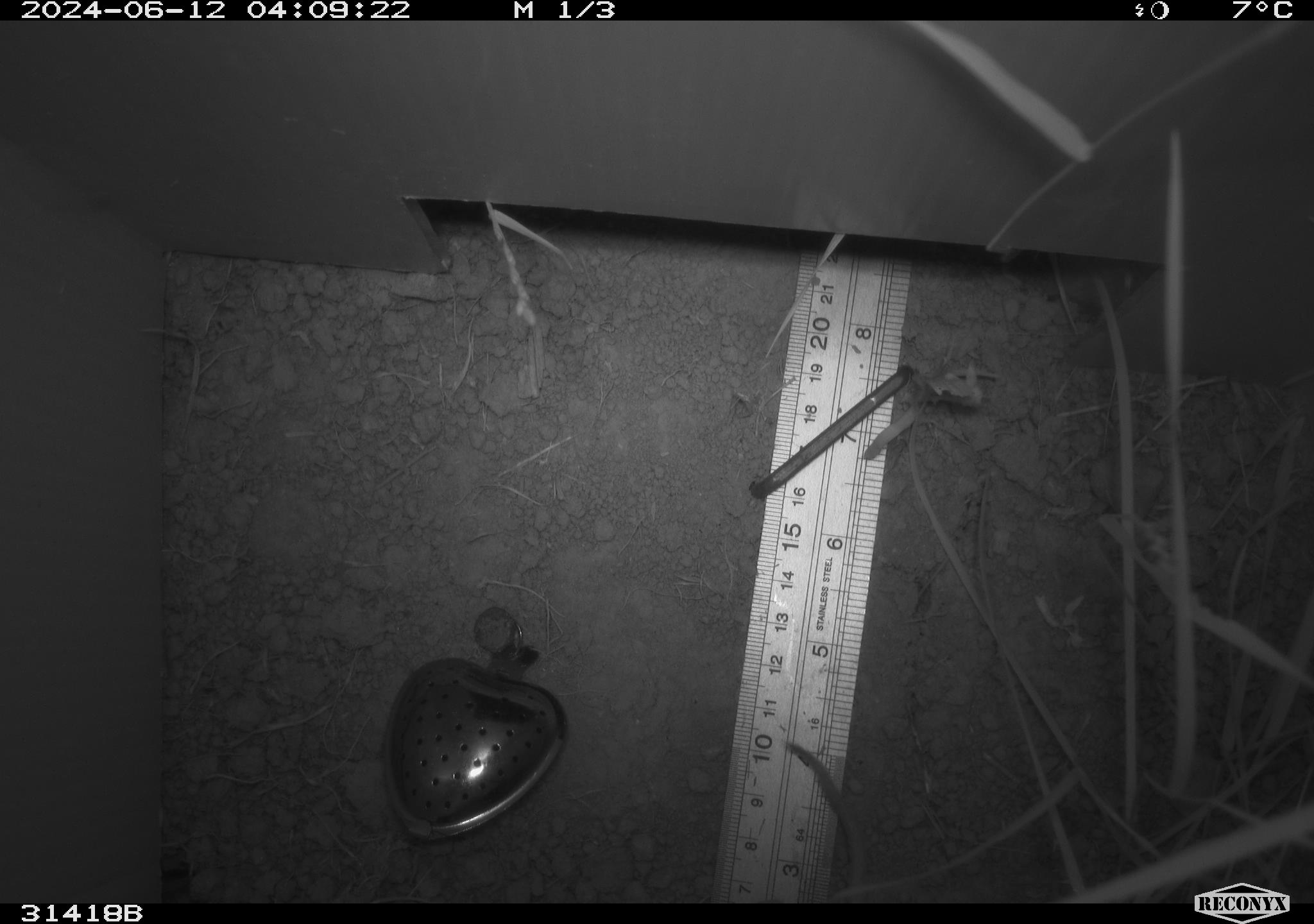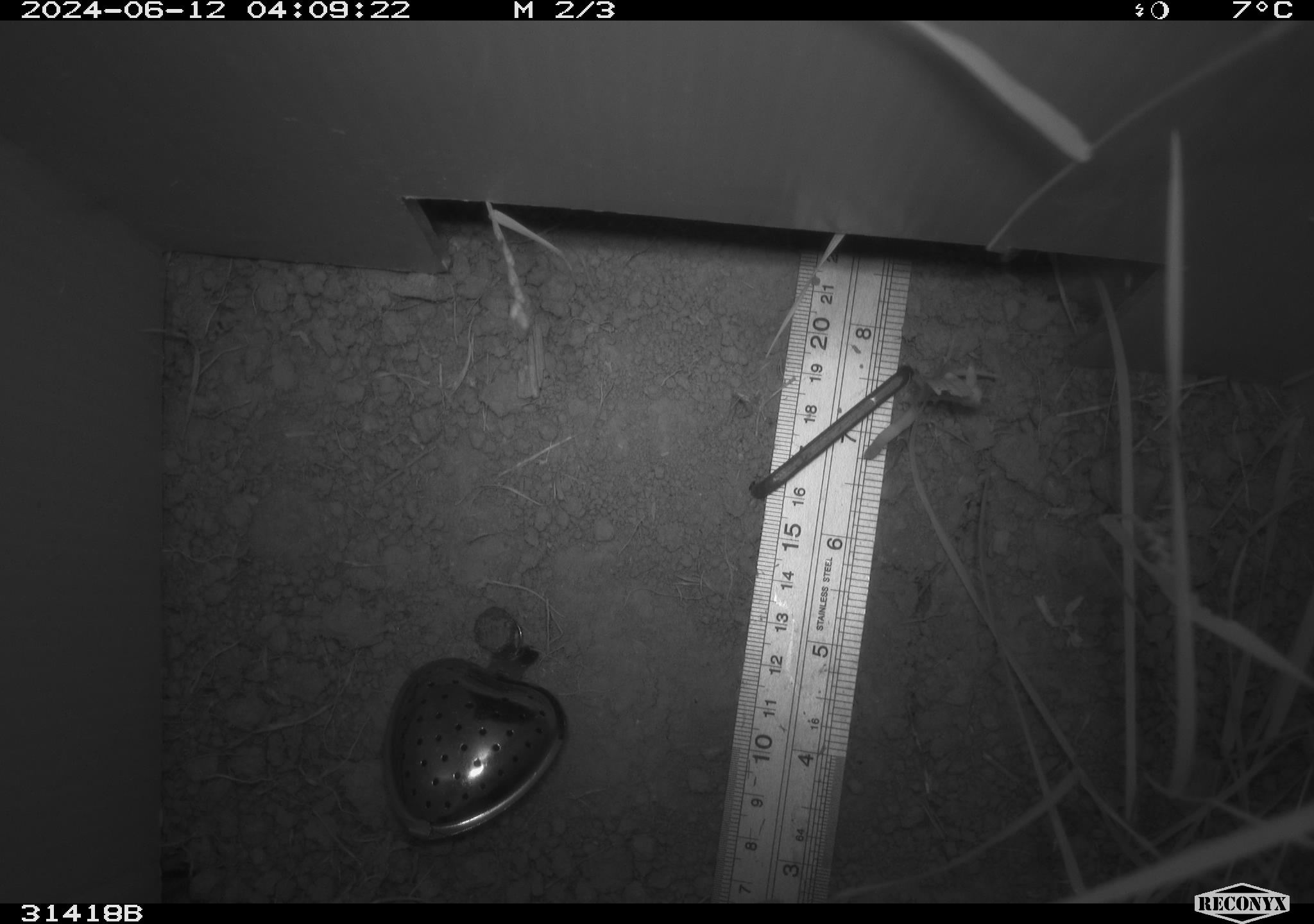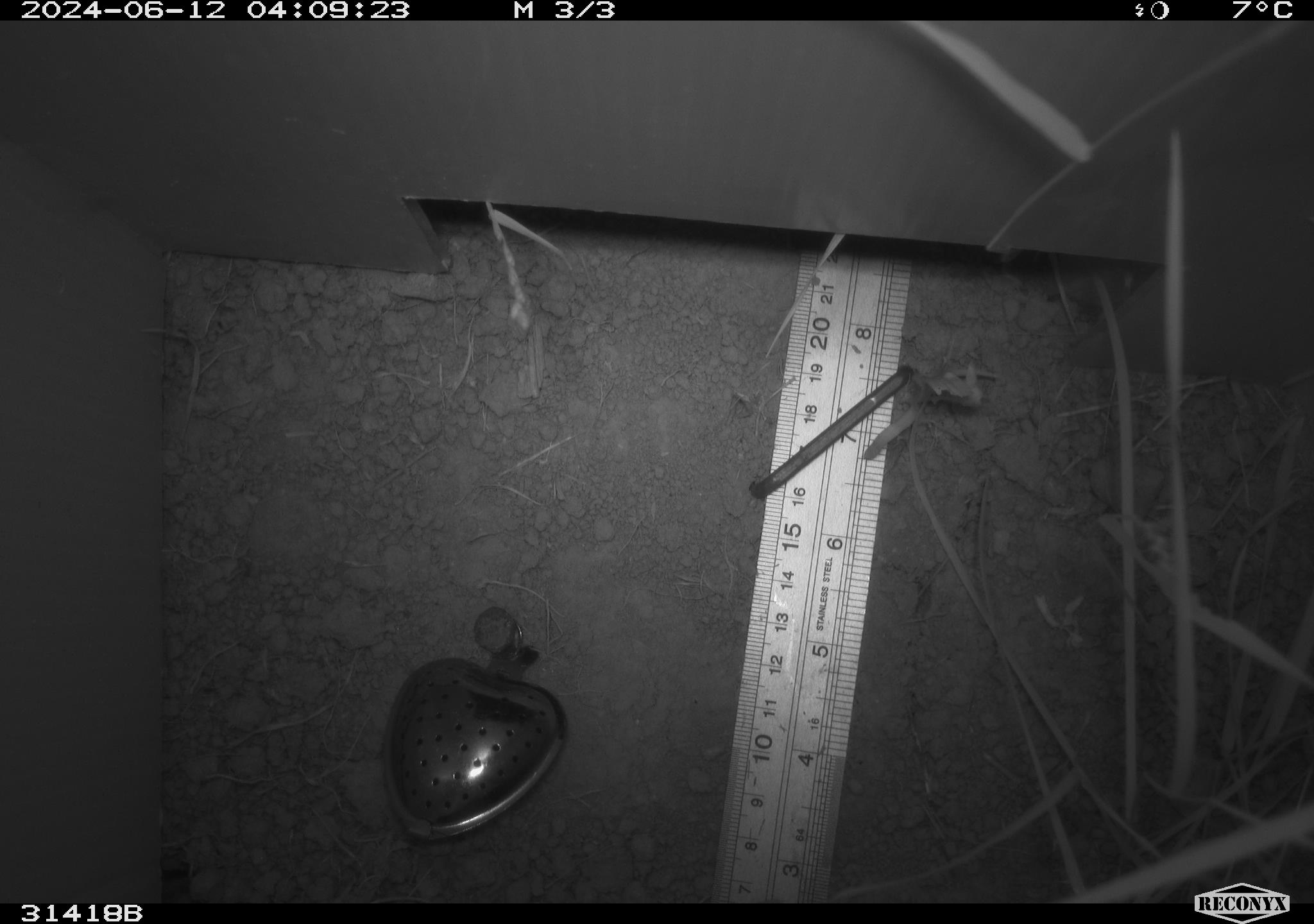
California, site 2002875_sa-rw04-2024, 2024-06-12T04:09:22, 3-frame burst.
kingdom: Animalia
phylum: Chordata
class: Mammalia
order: Rodentia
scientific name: Rodentia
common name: rodent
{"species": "rodent (Rodentia)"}